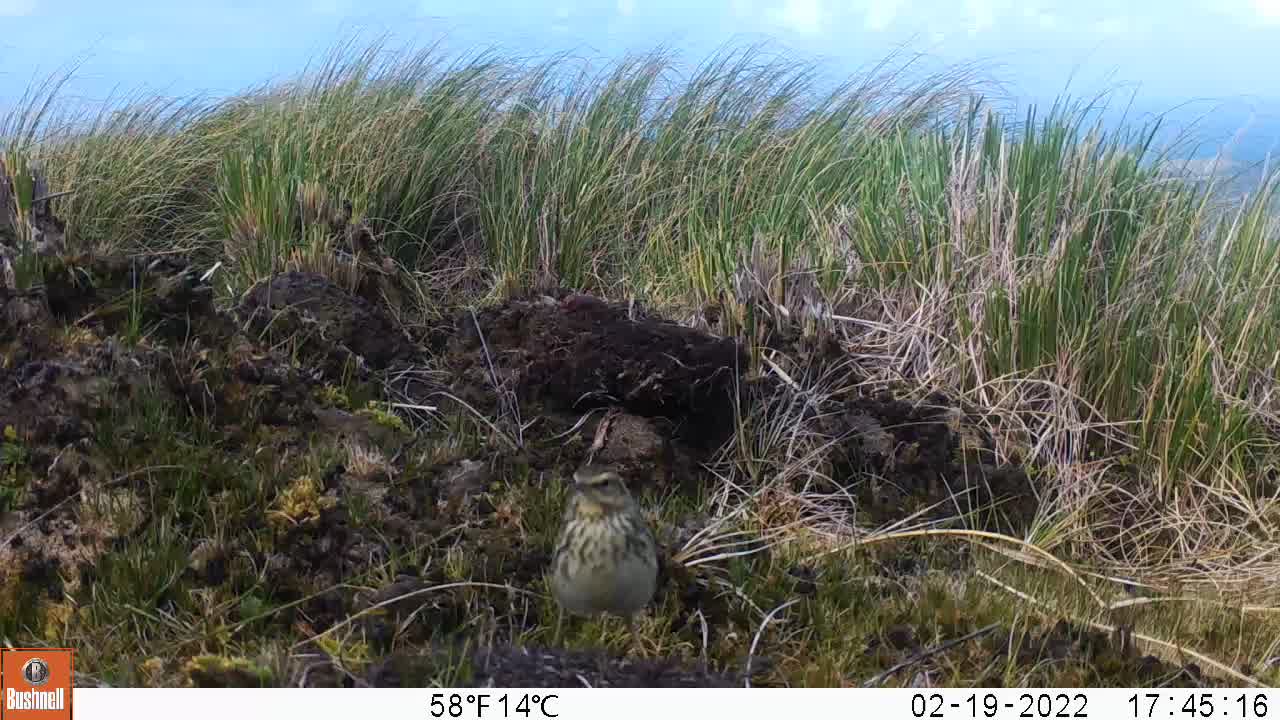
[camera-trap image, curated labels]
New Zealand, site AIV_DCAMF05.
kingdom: Animalia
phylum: Chordata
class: Aves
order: Passeriformes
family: Motacillidae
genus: Anthus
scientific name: Anthus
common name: pipit